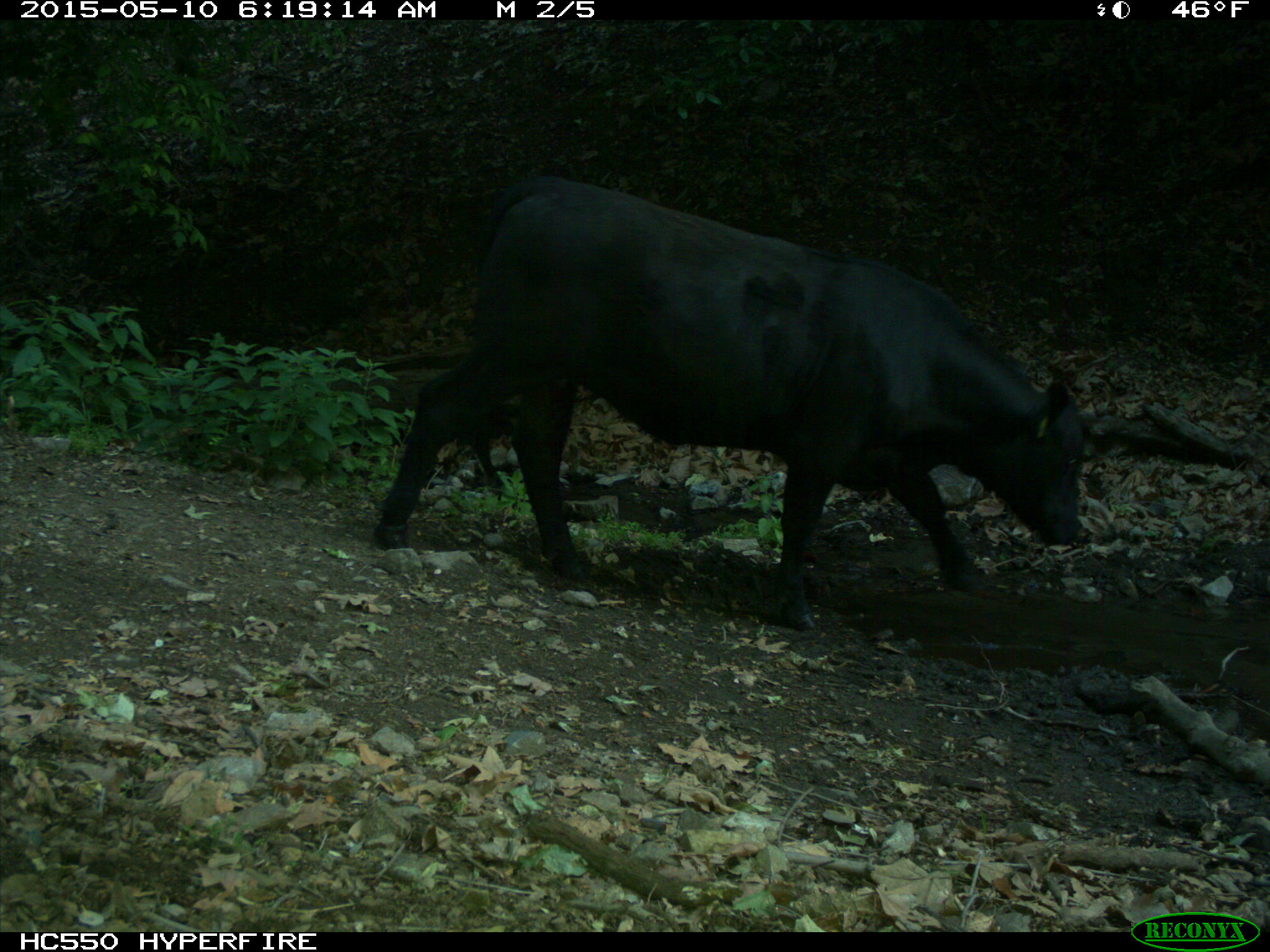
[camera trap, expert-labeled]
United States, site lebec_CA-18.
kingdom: Animalia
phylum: Chordata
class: Mammalia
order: Artiodactyla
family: Bovidae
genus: Bos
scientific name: Bos taurus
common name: domestic cow